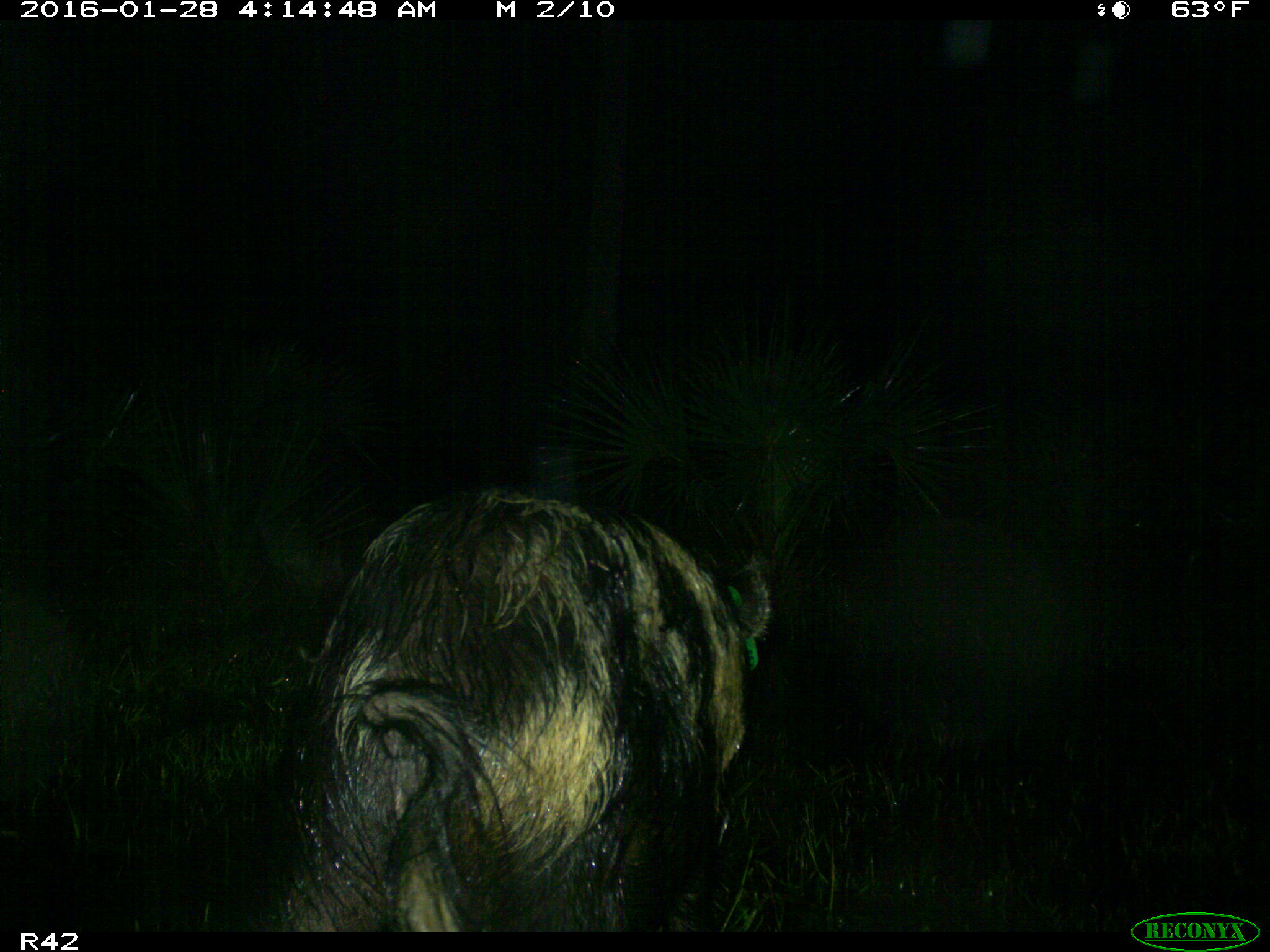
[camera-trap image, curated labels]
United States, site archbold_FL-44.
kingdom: Animalia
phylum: Chordata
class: Mammalia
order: Artiodactyla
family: Suidae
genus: Sus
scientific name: Sus scrofa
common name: wild boar